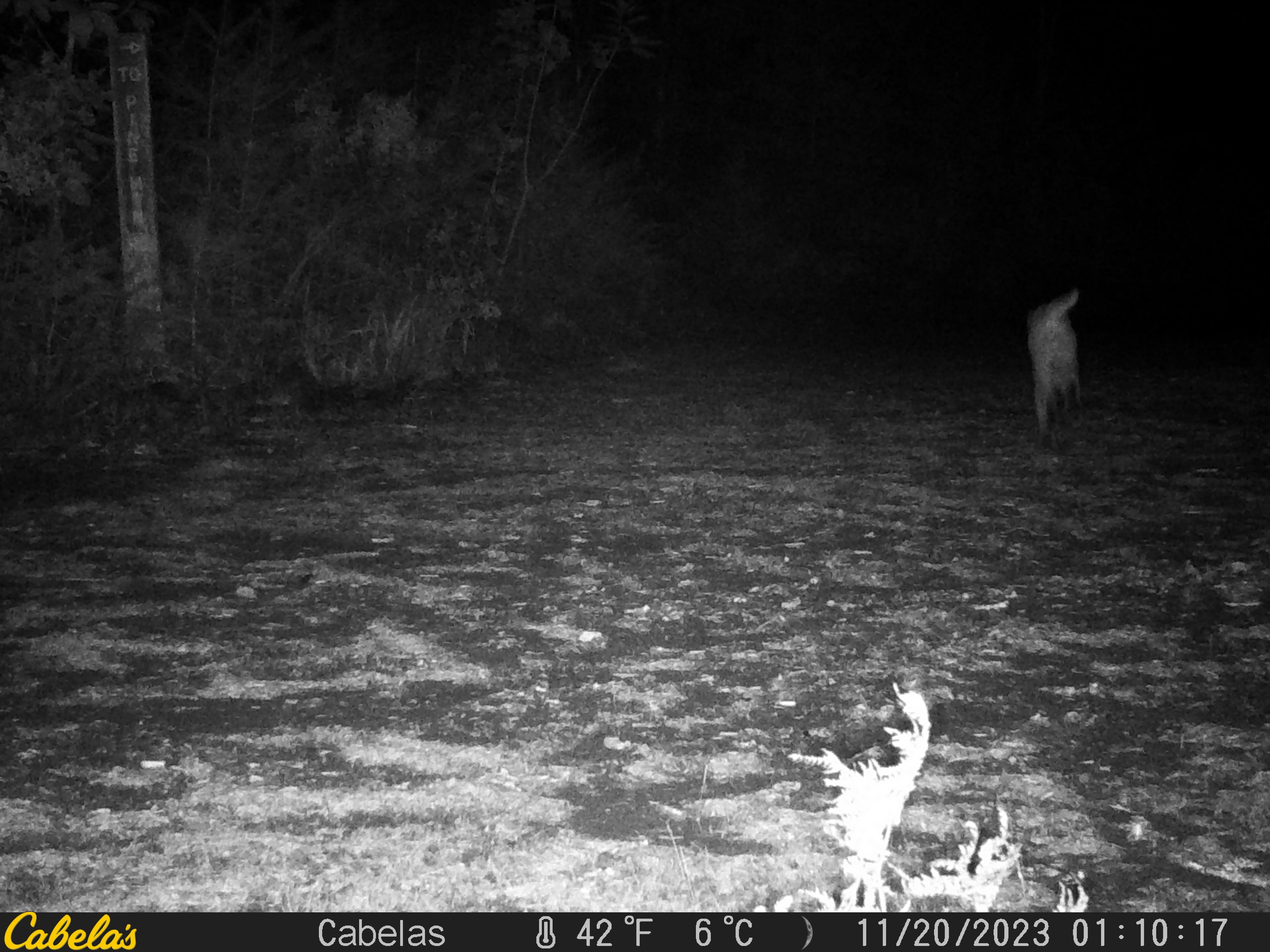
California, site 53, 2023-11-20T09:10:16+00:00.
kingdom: Animalia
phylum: Chordata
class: Mammalia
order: Carnivora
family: Felidae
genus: Lynx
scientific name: Lynx rufus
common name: bobcat